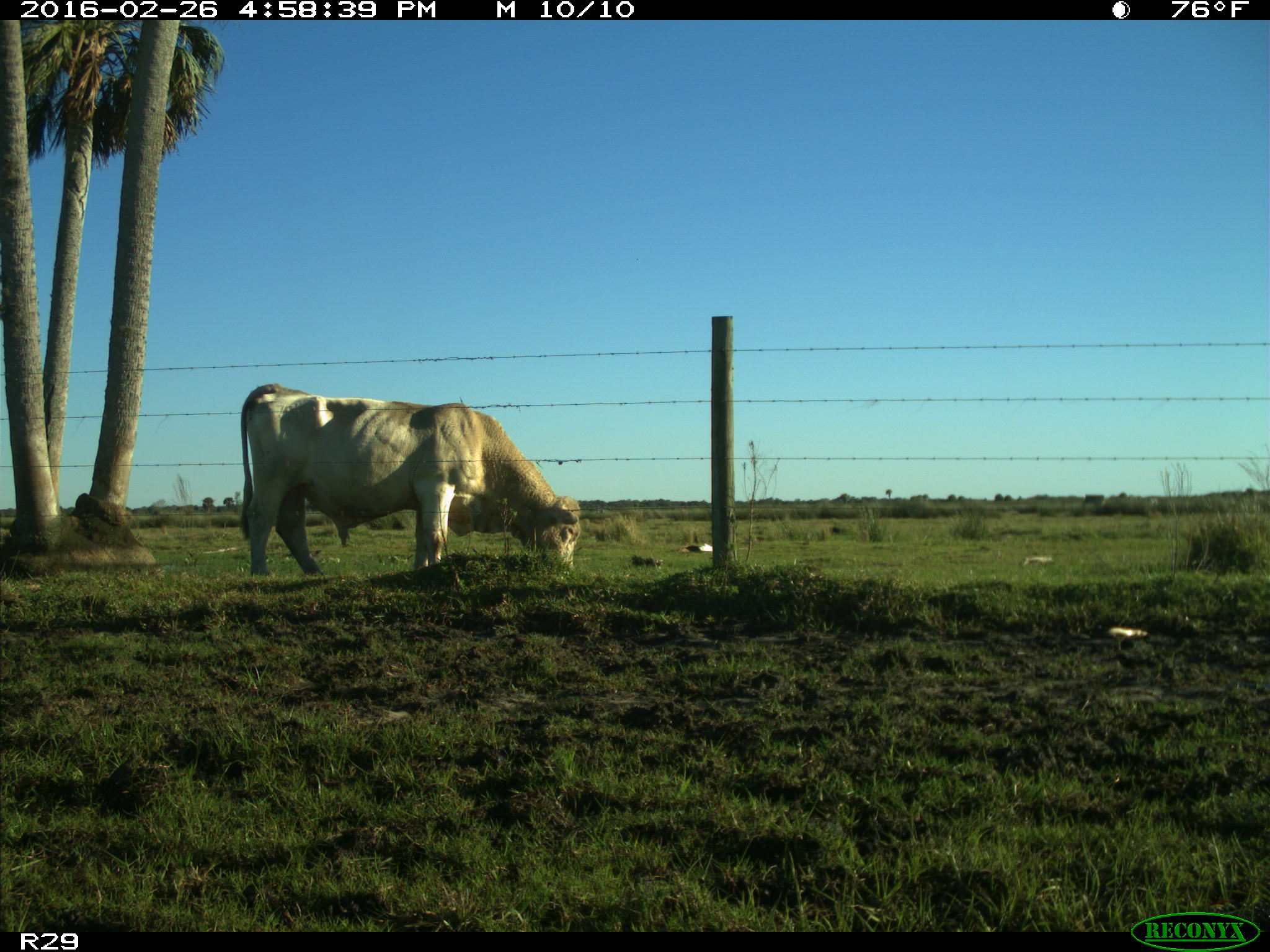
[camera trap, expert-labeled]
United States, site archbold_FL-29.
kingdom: Animalia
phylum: Chordata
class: Mammalia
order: Artiodactyla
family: Bovidae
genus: Bos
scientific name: Bos taurus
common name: domestic cow